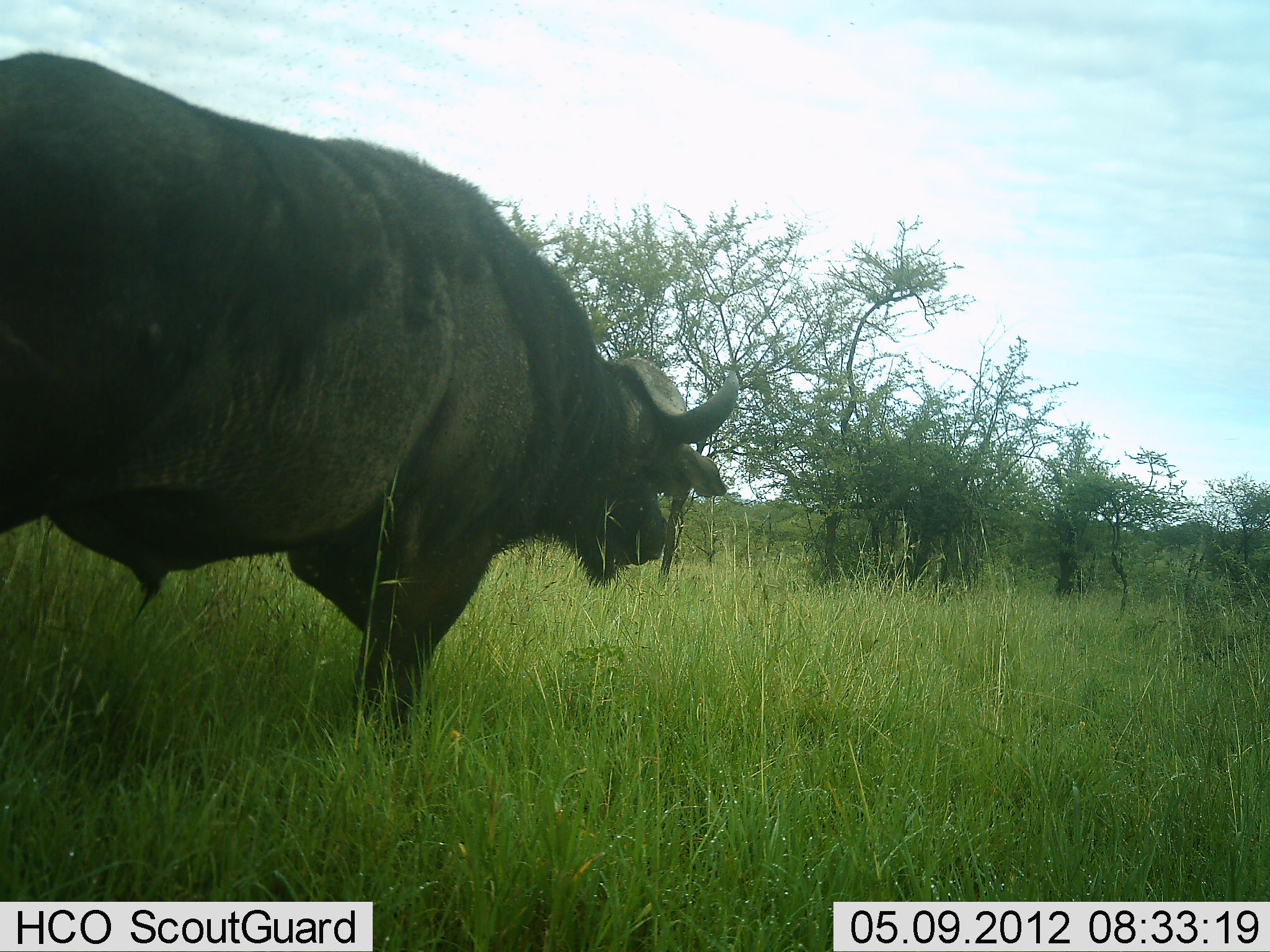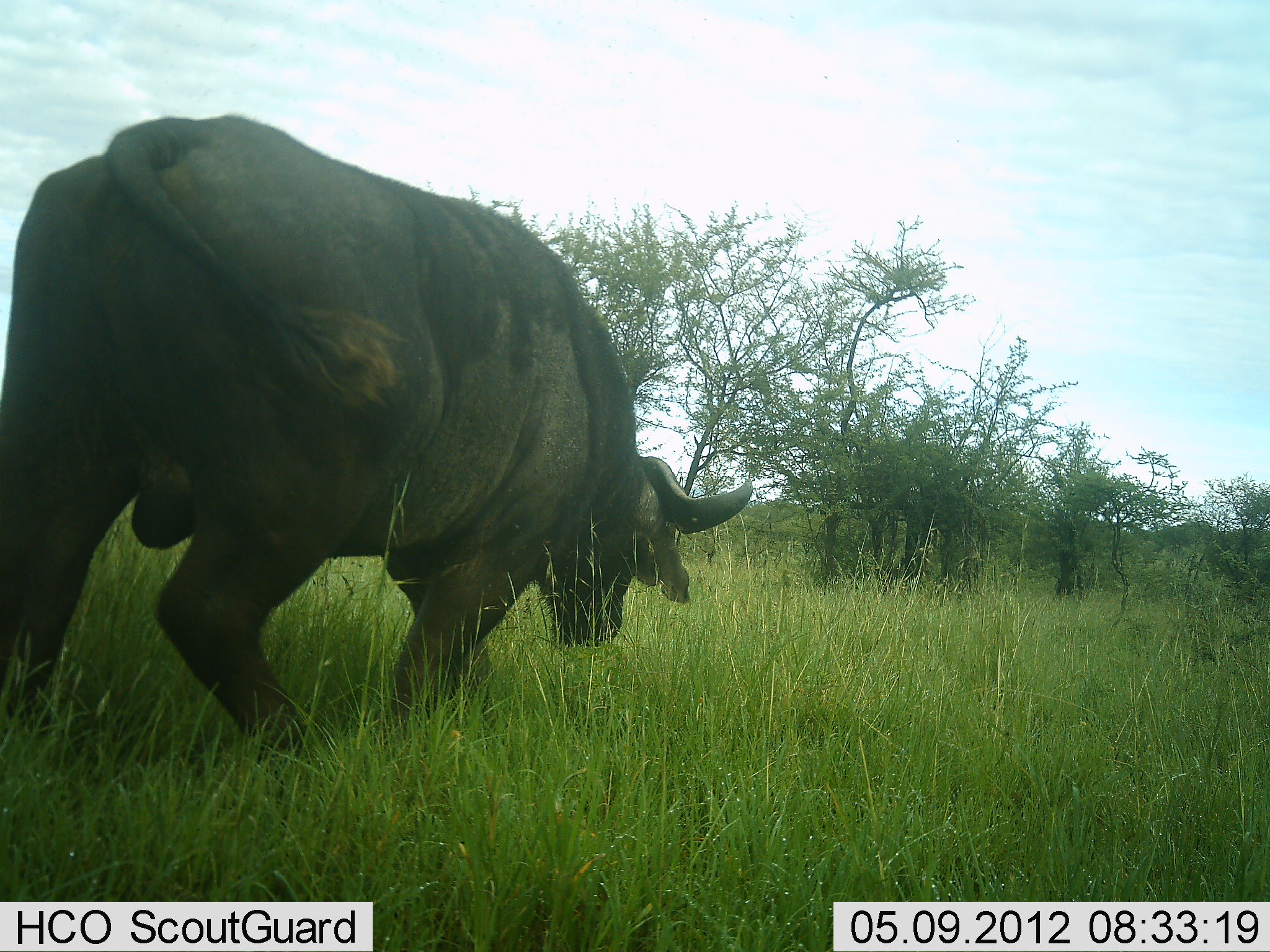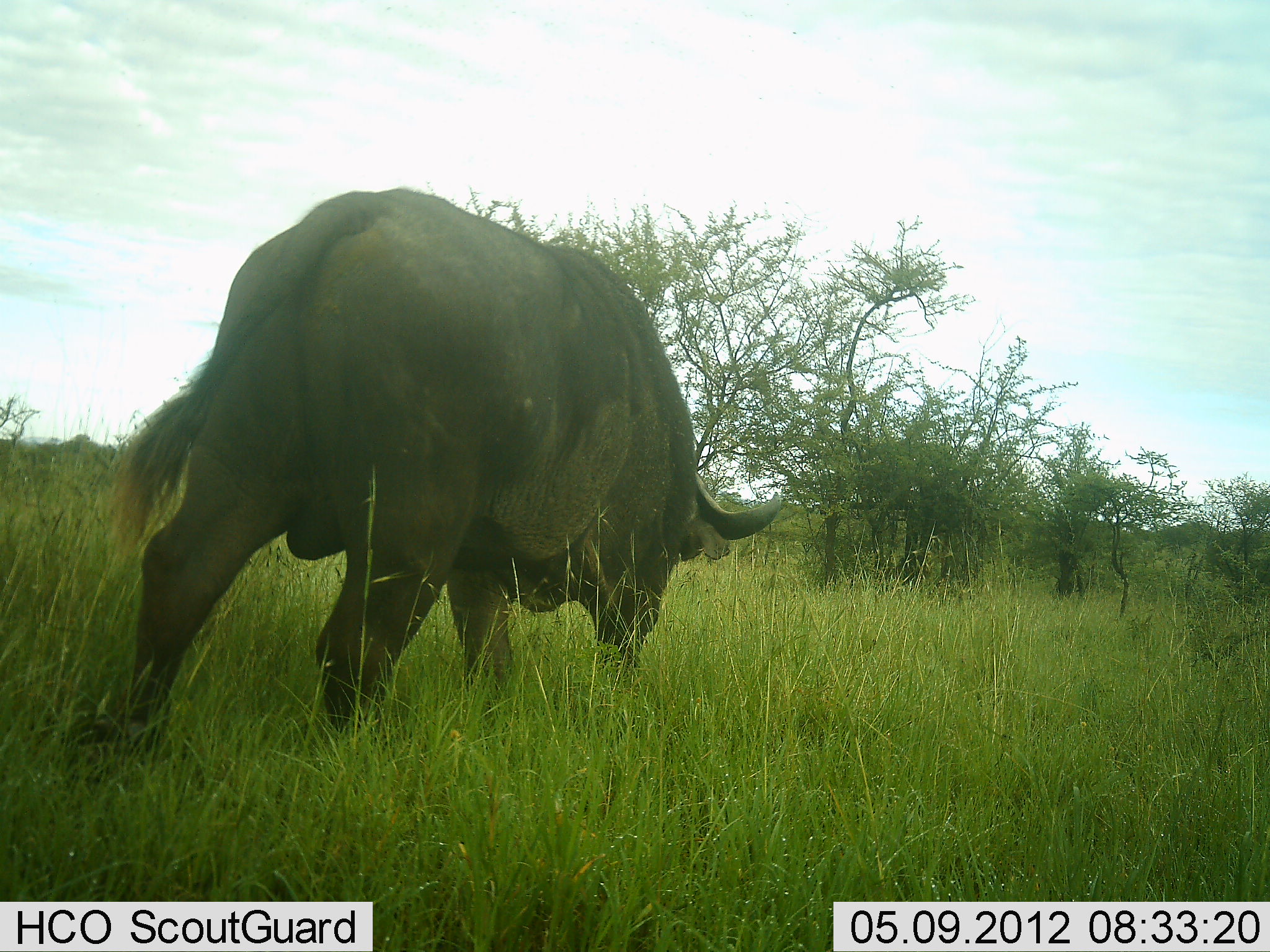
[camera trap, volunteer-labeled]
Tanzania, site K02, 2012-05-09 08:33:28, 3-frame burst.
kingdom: Animalia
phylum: Chordata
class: Mammalia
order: Artiodactyla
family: Bovidae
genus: Syncerus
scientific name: Syncerus caffer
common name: cape buffalo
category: buffalo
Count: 1.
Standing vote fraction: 0%.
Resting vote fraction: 0%.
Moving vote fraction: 100%.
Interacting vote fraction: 0%.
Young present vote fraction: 0%.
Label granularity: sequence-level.